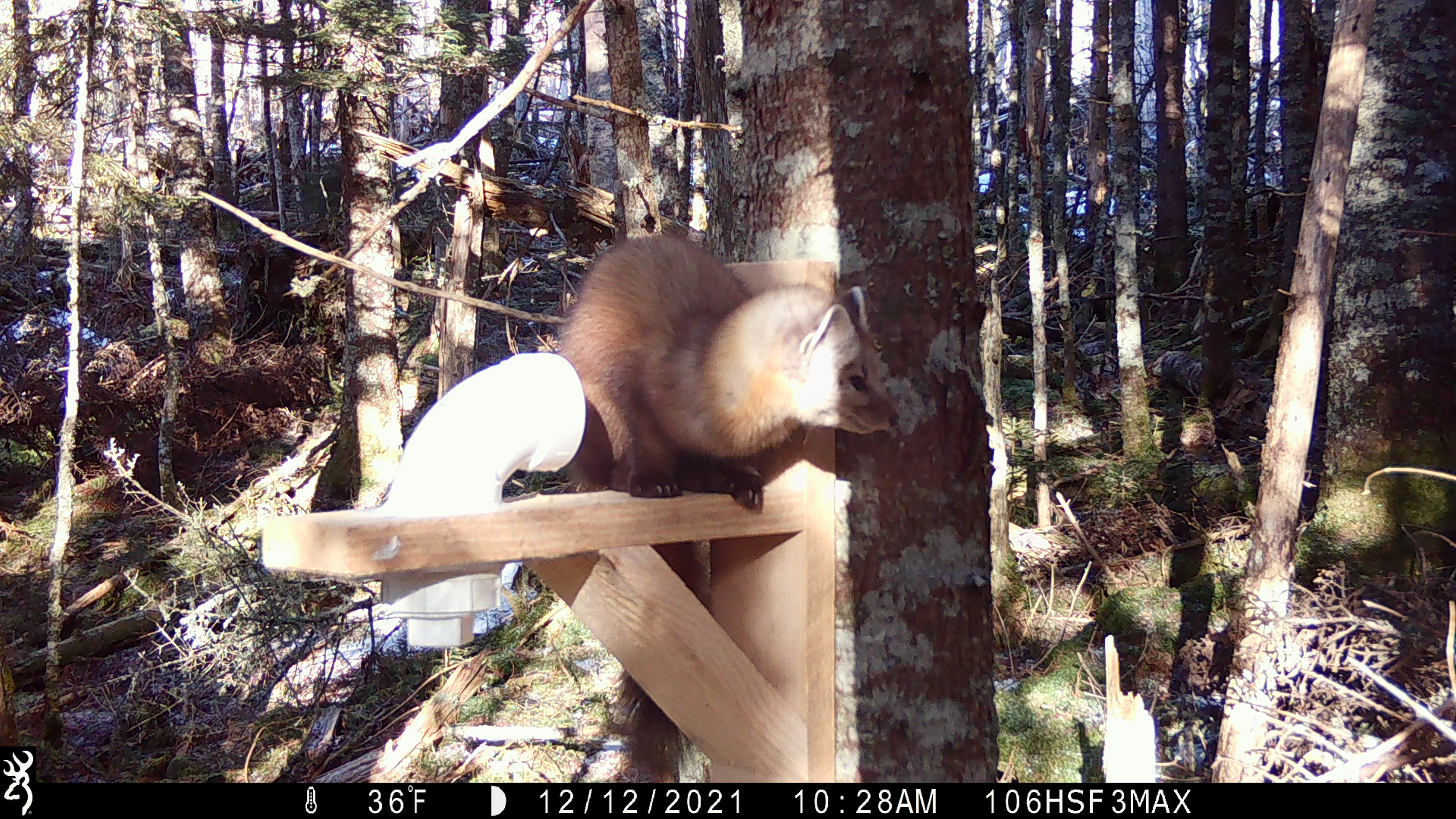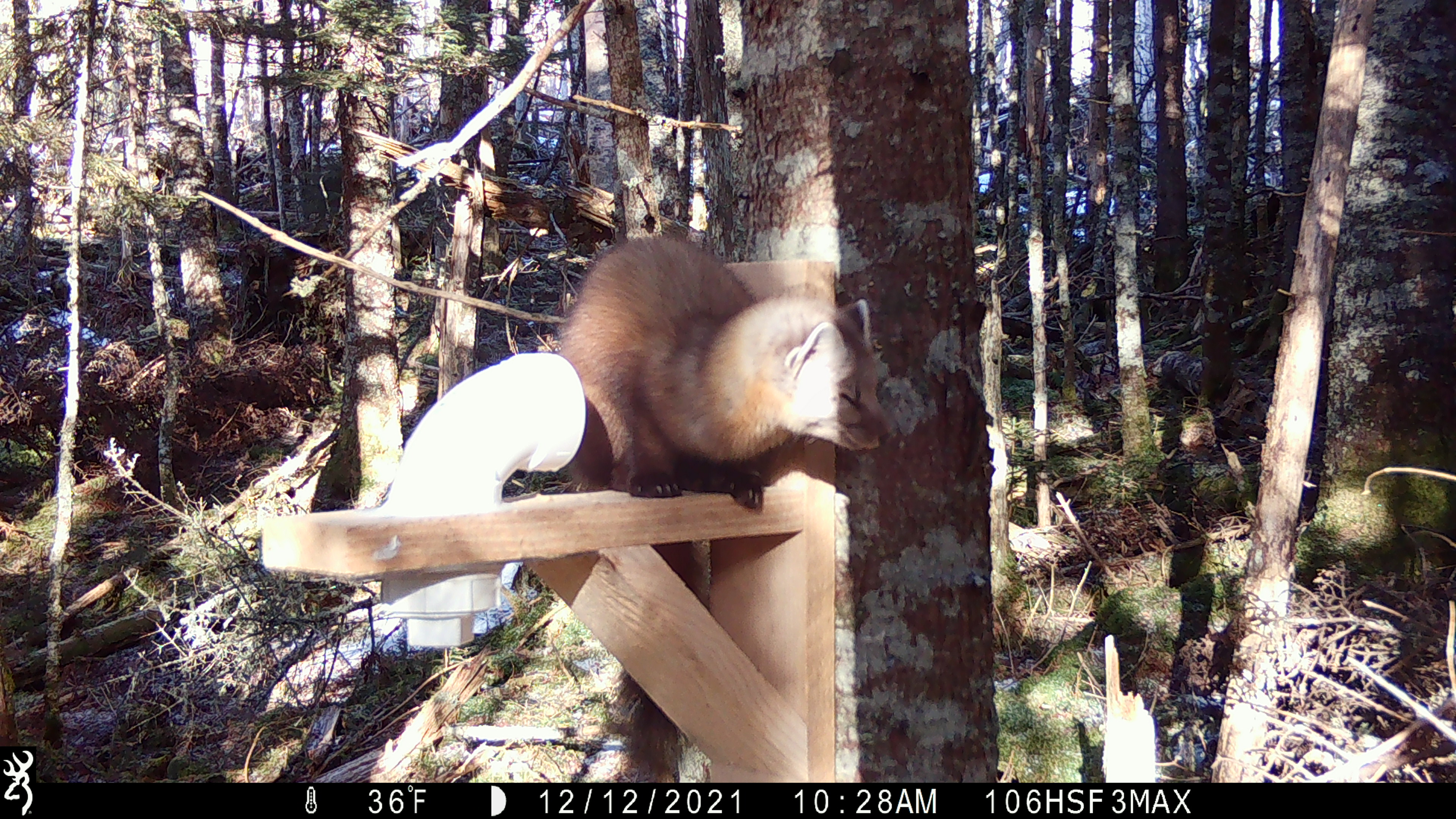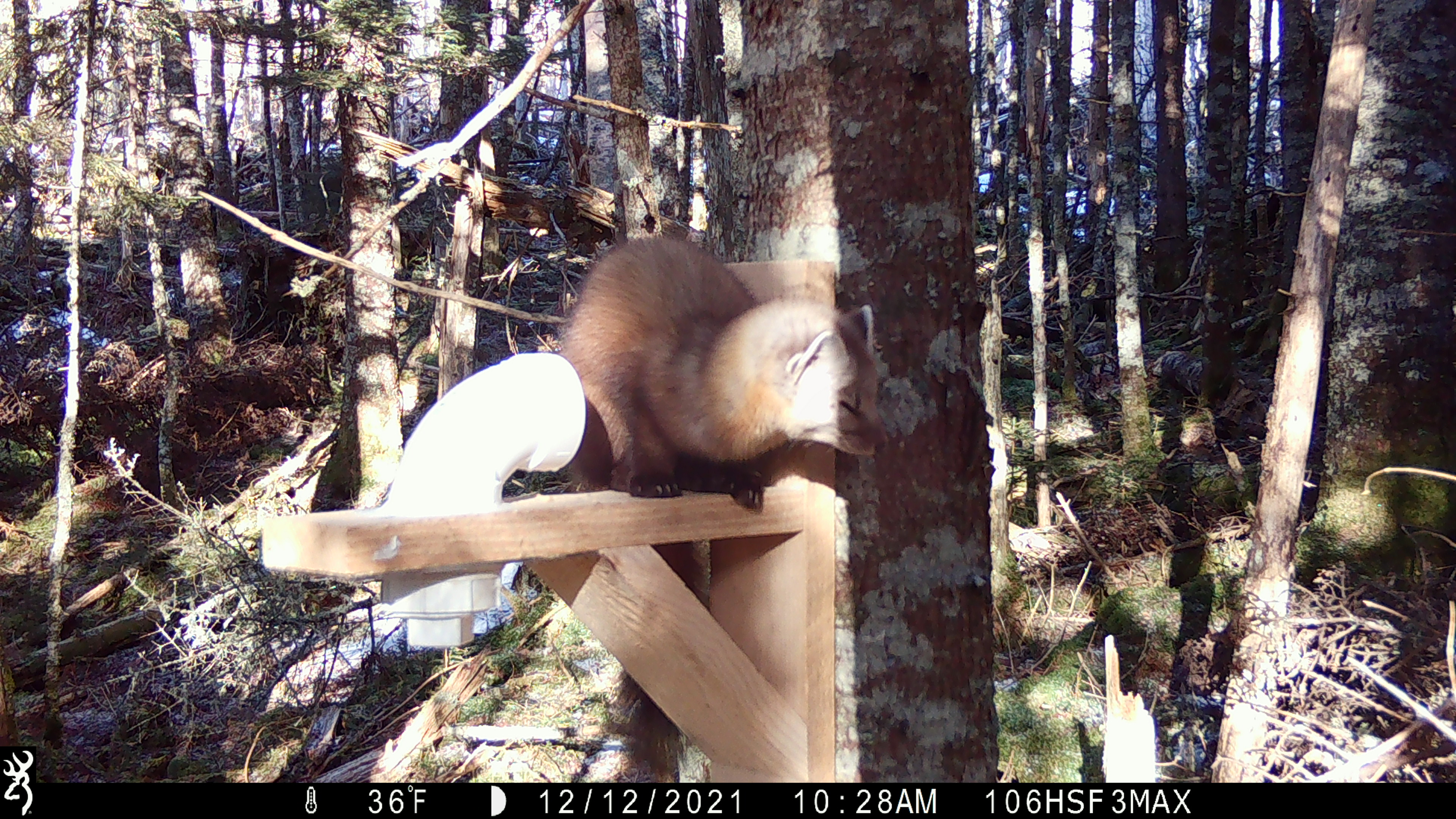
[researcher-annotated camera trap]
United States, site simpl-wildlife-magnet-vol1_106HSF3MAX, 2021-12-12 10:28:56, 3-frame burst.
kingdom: Animalia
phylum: Chordata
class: Mammalia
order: Carnivora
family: Mustelidae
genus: Martes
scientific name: Martes americana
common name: american marten